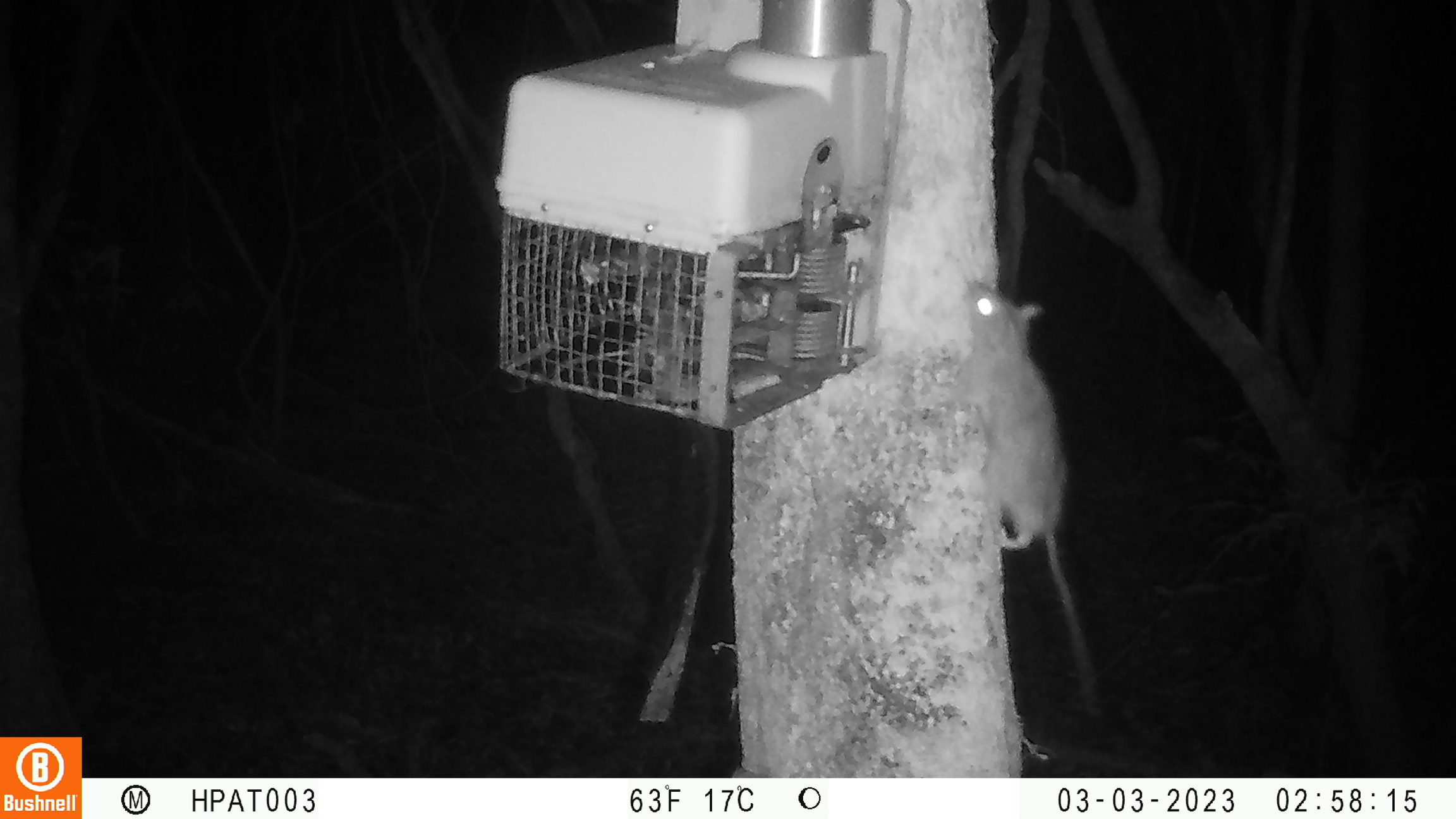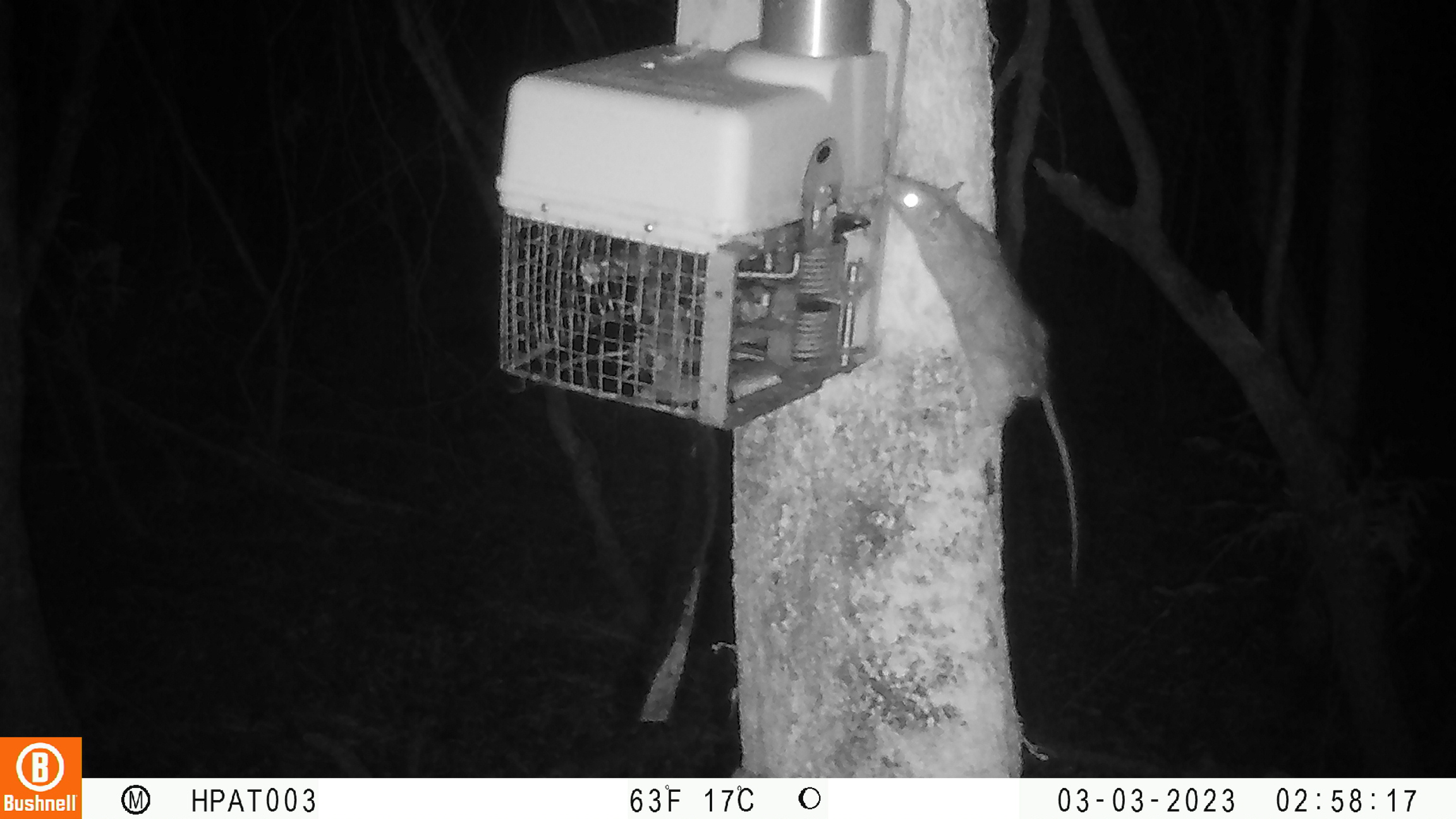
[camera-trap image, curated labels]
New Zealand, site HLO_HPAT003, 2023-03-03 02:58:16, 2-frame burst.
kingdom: Animalia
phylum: Chordata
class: Mammalia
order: Rodentia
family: Muridae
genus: Rattus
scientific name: Rattus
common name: rat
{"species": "rat (Rattus)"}